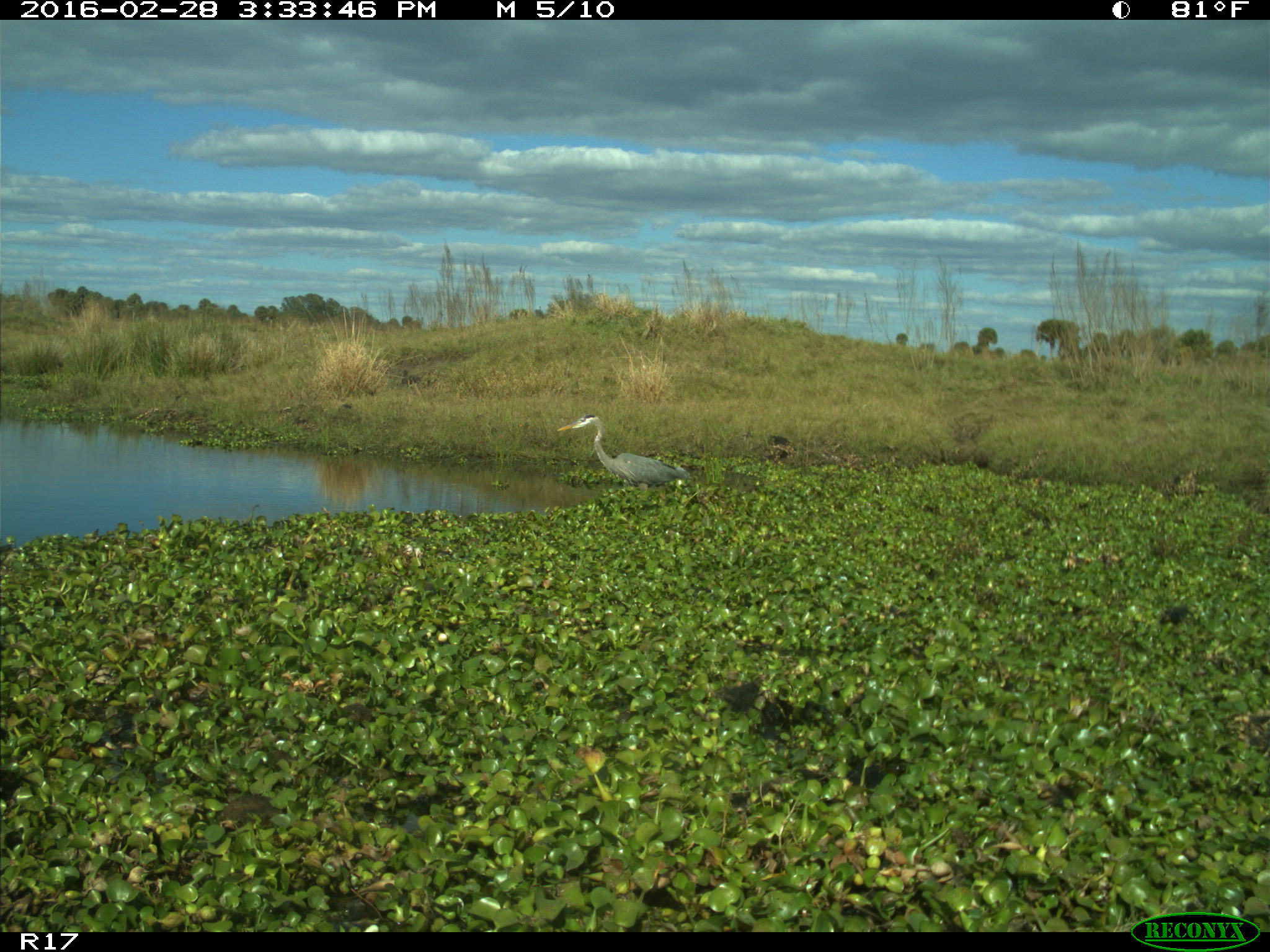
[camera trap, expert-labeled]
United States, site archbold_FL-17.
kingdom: Animalia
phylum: Chordata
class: Aves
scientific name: Aves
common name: birds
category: unidentified bird